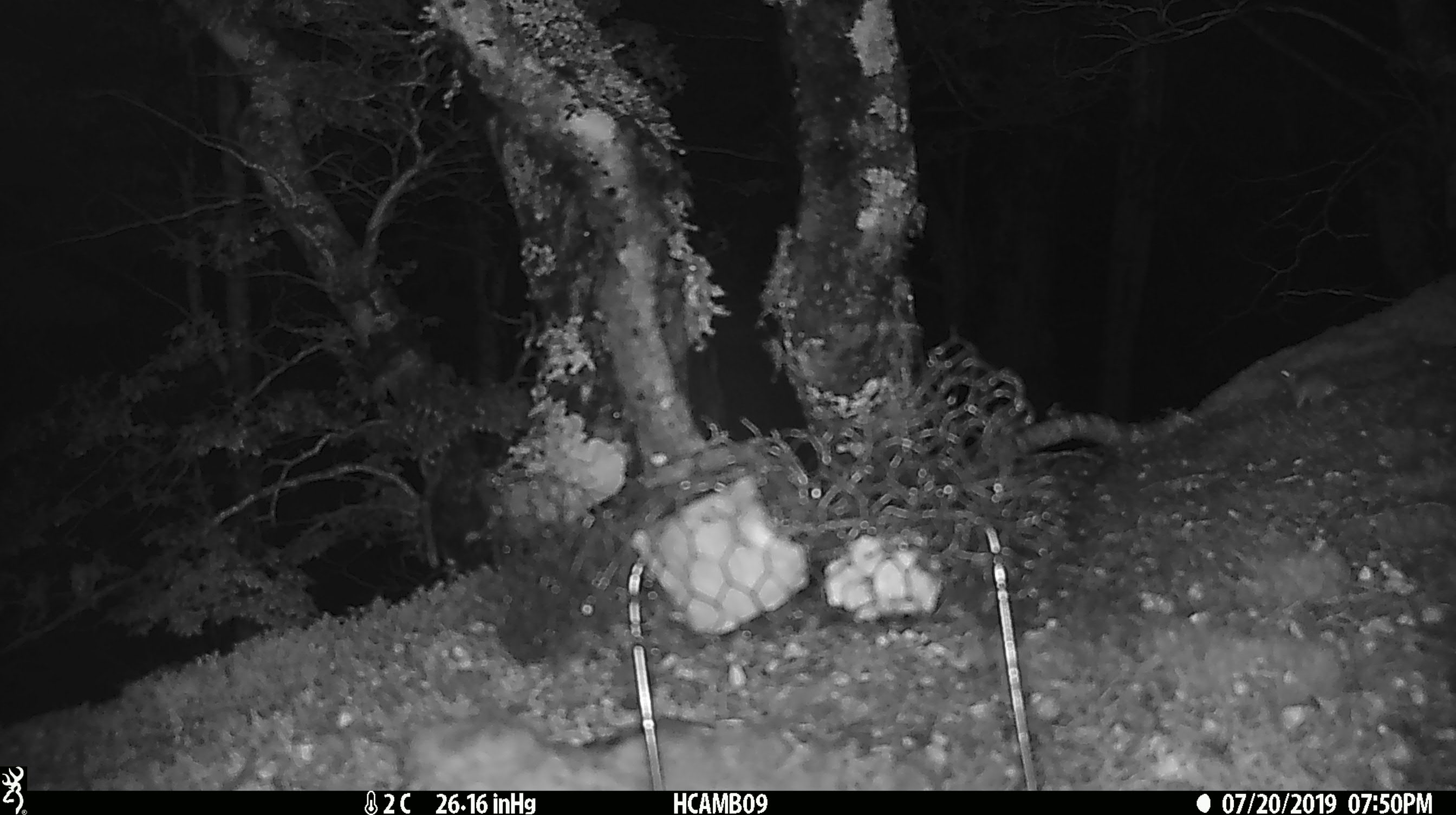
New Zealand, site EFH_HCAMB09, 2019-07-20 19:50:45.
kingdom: Animalia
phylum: Chordata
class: Mammalia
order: Rodentia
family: Muridae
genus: Mus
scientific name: Mus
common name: mouse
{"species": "mouse (Mus)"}